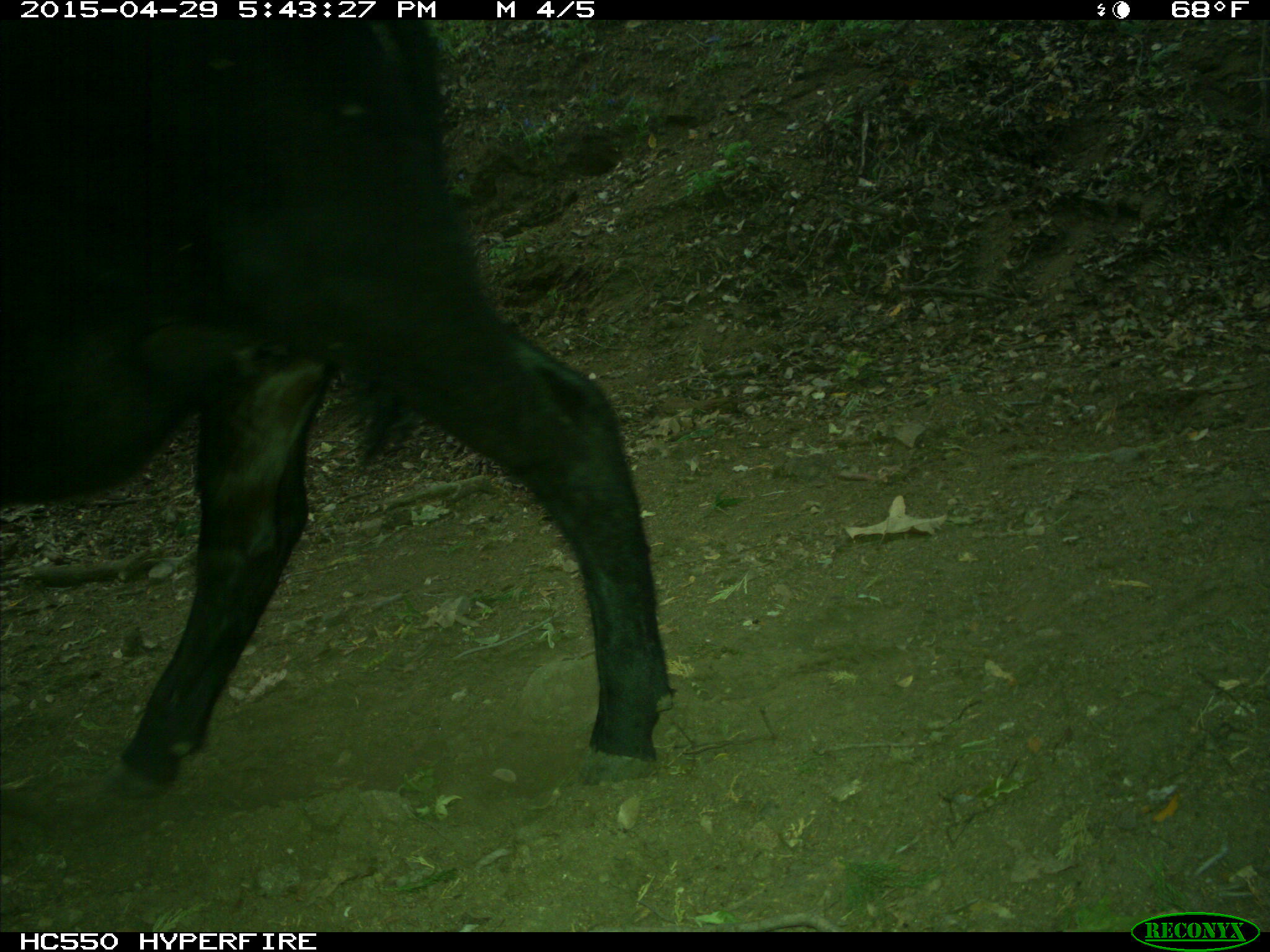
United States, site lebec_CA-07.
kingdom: Animalia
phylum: Chordata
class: Mammalia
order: Artiodactyla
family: Bovidae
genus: Bos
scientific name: Bos taurus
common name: domestic cow